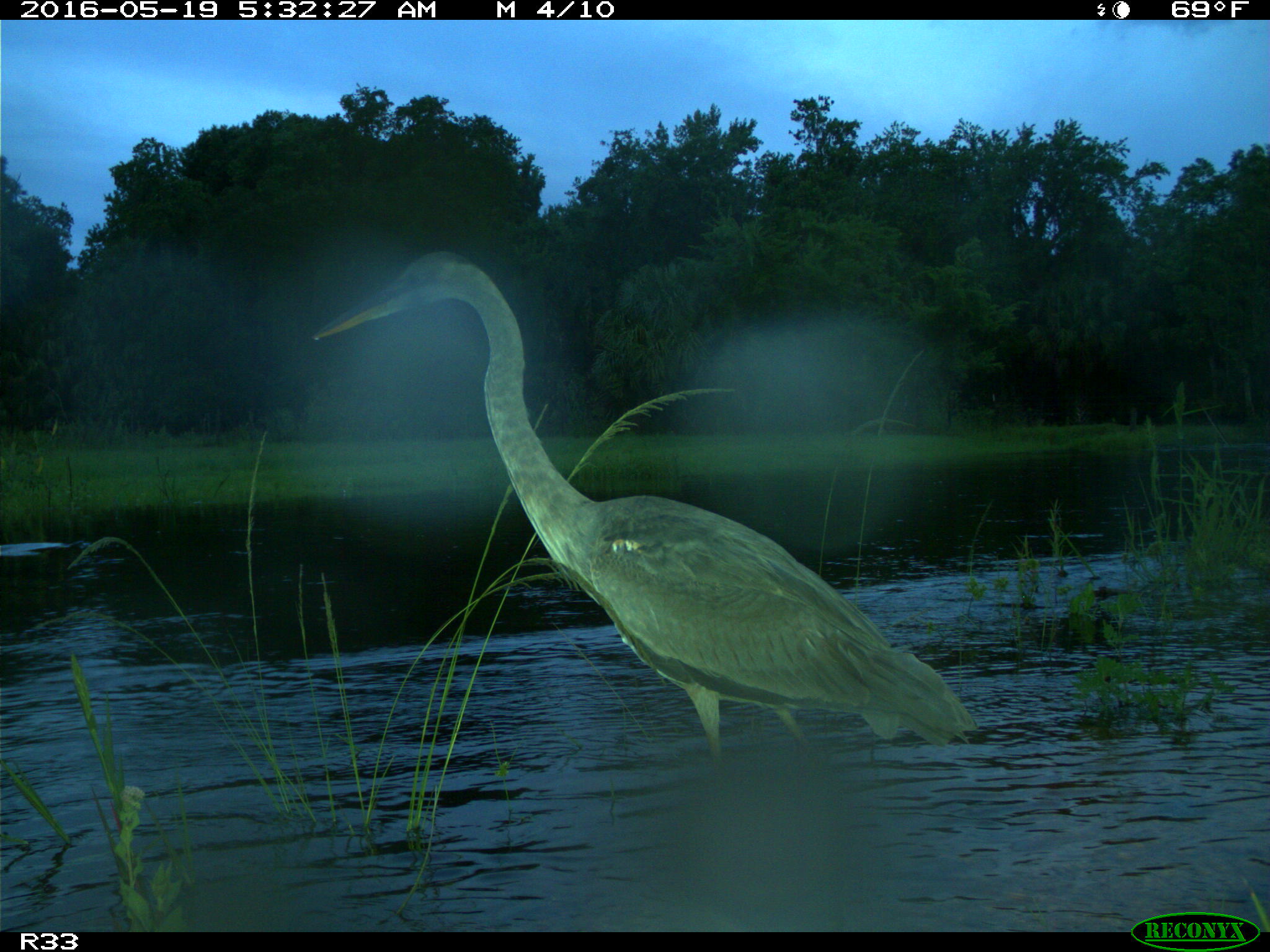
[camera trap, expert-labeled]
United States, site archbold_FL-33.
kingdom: Animalia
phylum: Chordata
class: Aves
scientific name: Aves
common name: birds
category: unidentified bird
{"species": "unidentified bird (birds) (Aves)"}